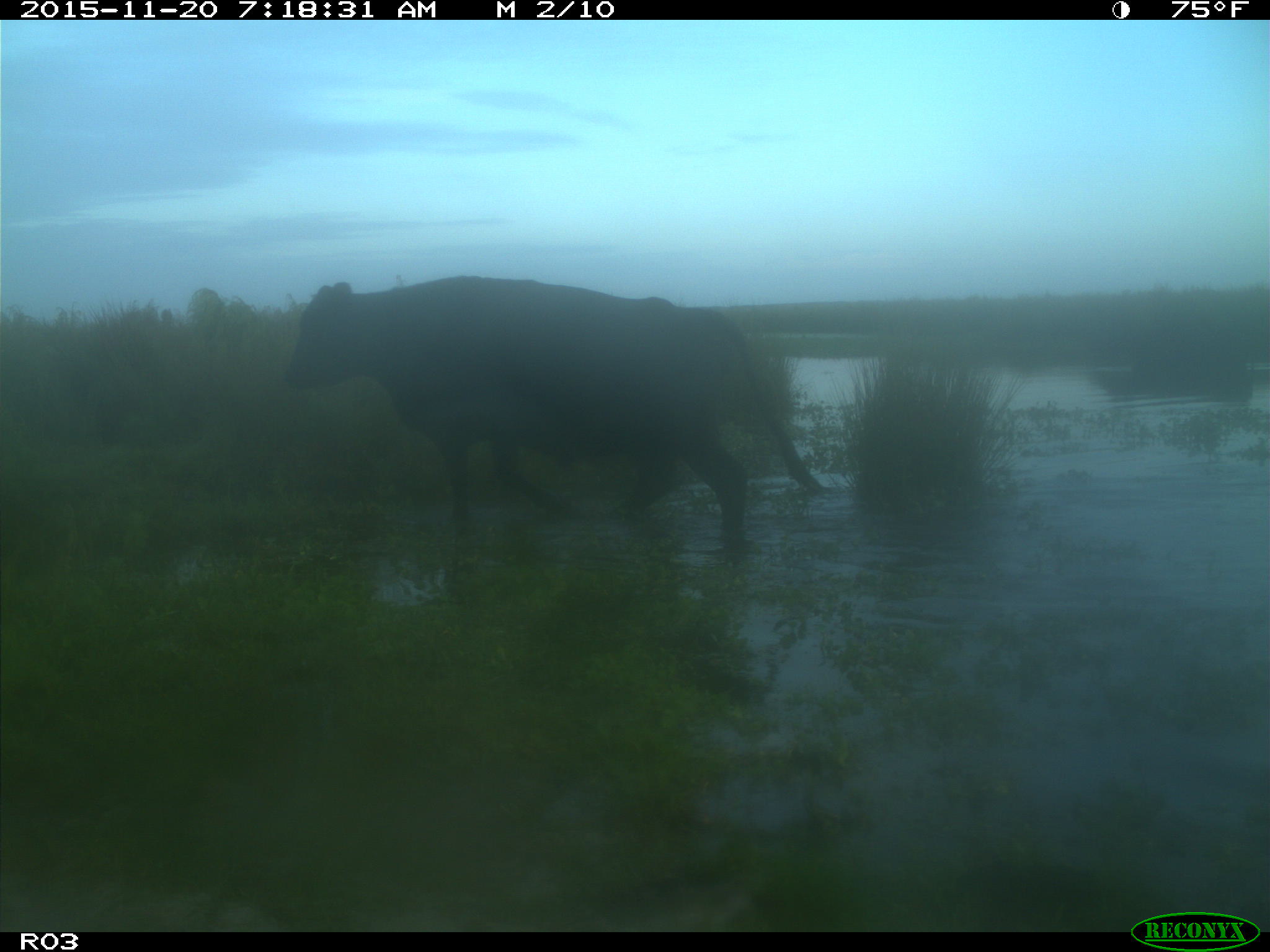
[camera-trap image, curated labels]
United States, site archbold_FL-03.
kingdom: Animalia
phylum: Chordata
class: Mammalia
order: Artiodactyla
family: Bovidae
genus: Bos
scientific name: Bos taurus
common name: domestic cow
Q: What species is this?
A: Bos taurus (domestic cow).